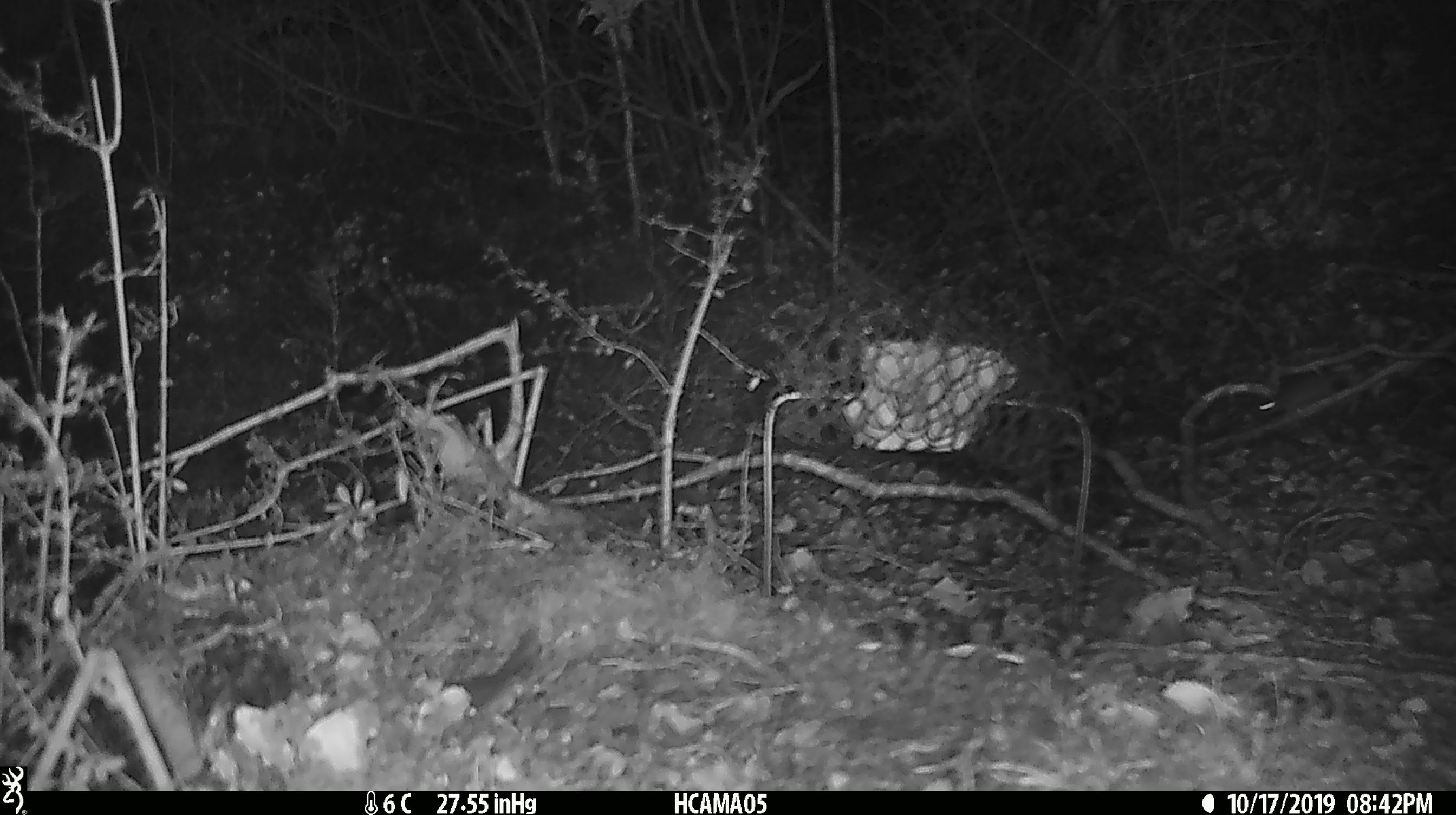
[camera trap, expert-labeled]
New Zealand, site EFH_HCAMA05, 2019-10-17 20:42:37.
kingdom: Animalia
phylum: Chordata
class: Mammalia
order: Rodentia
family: Muridae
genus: Mus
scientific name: Mus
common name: mouse